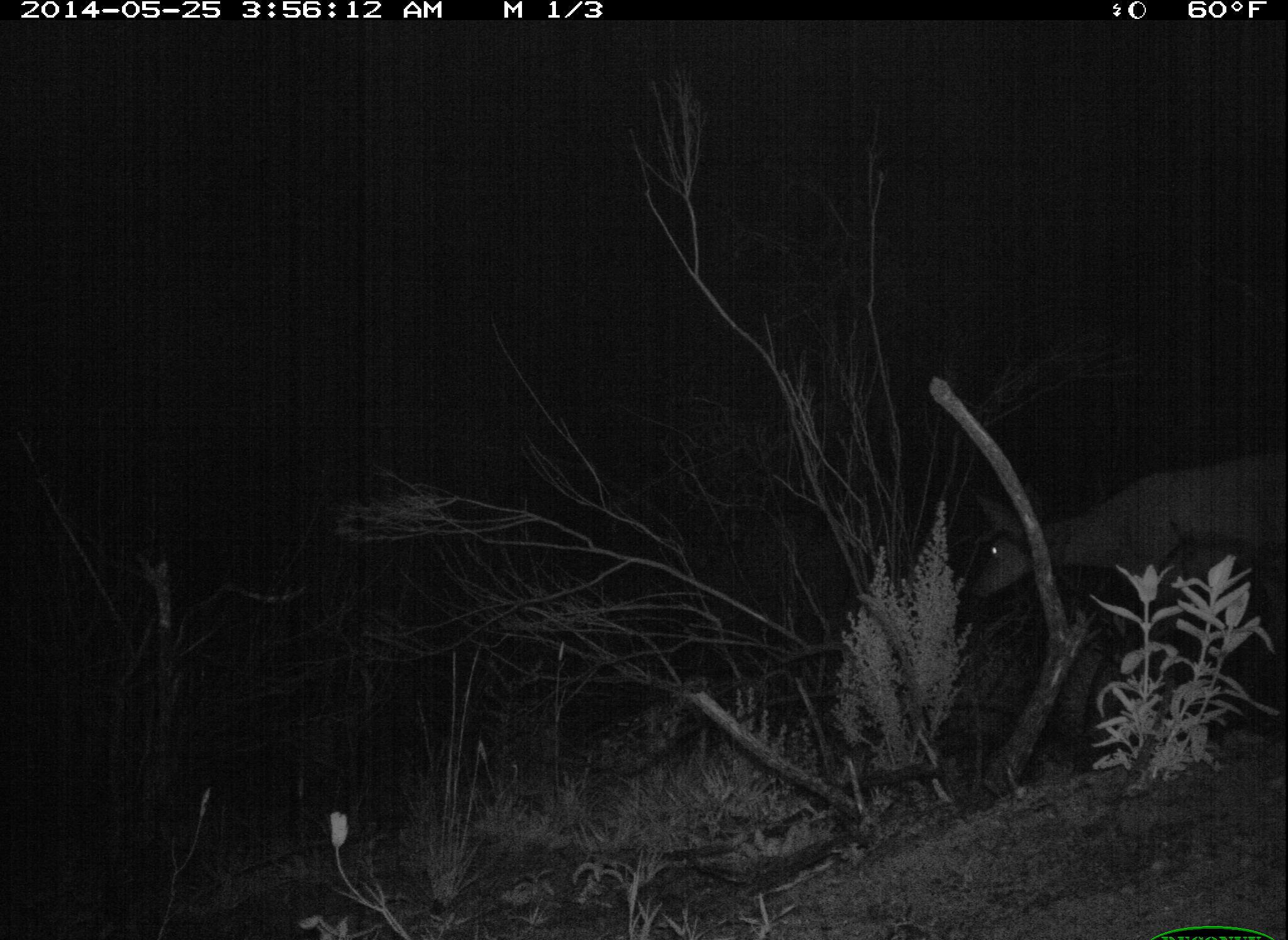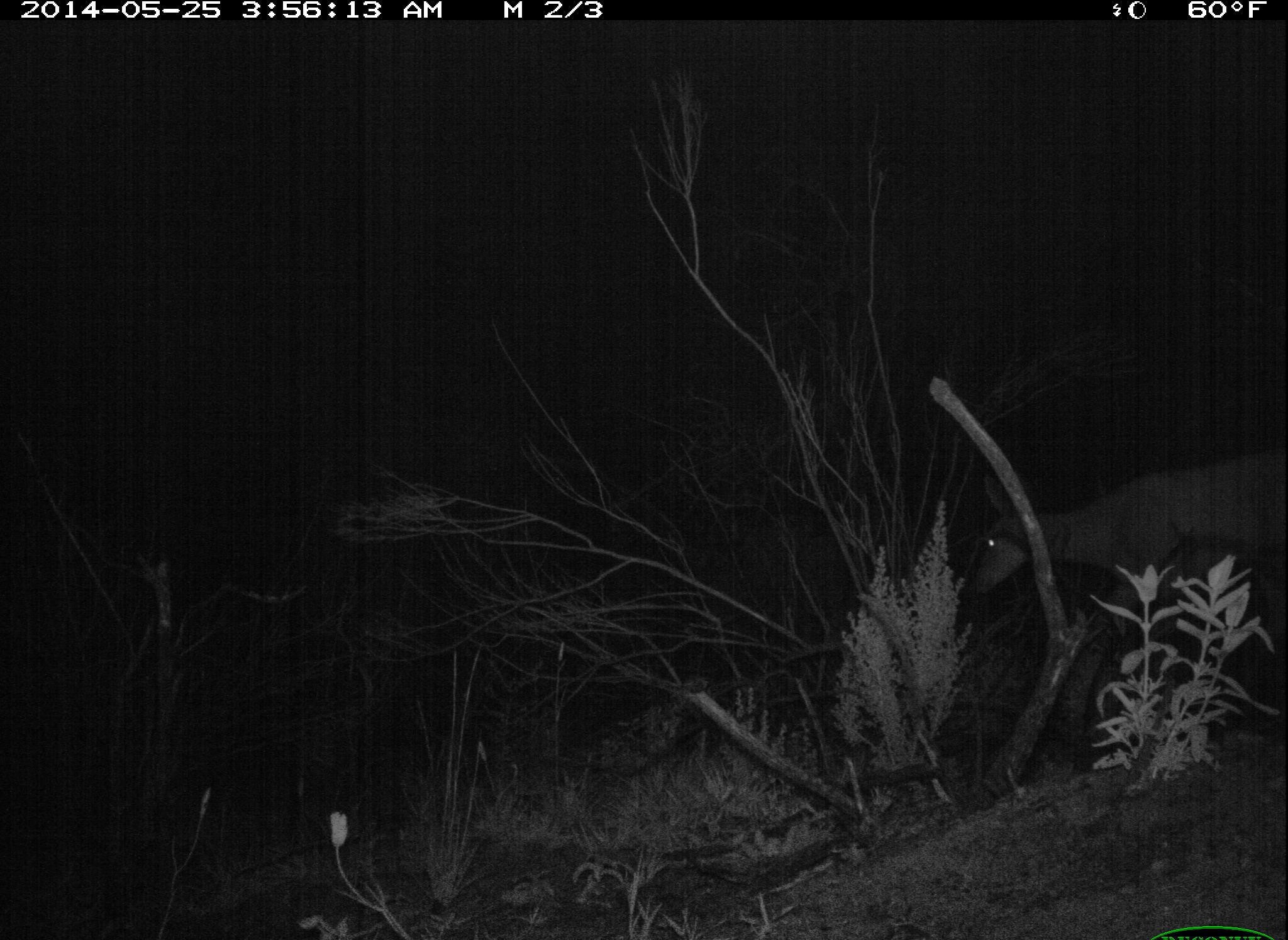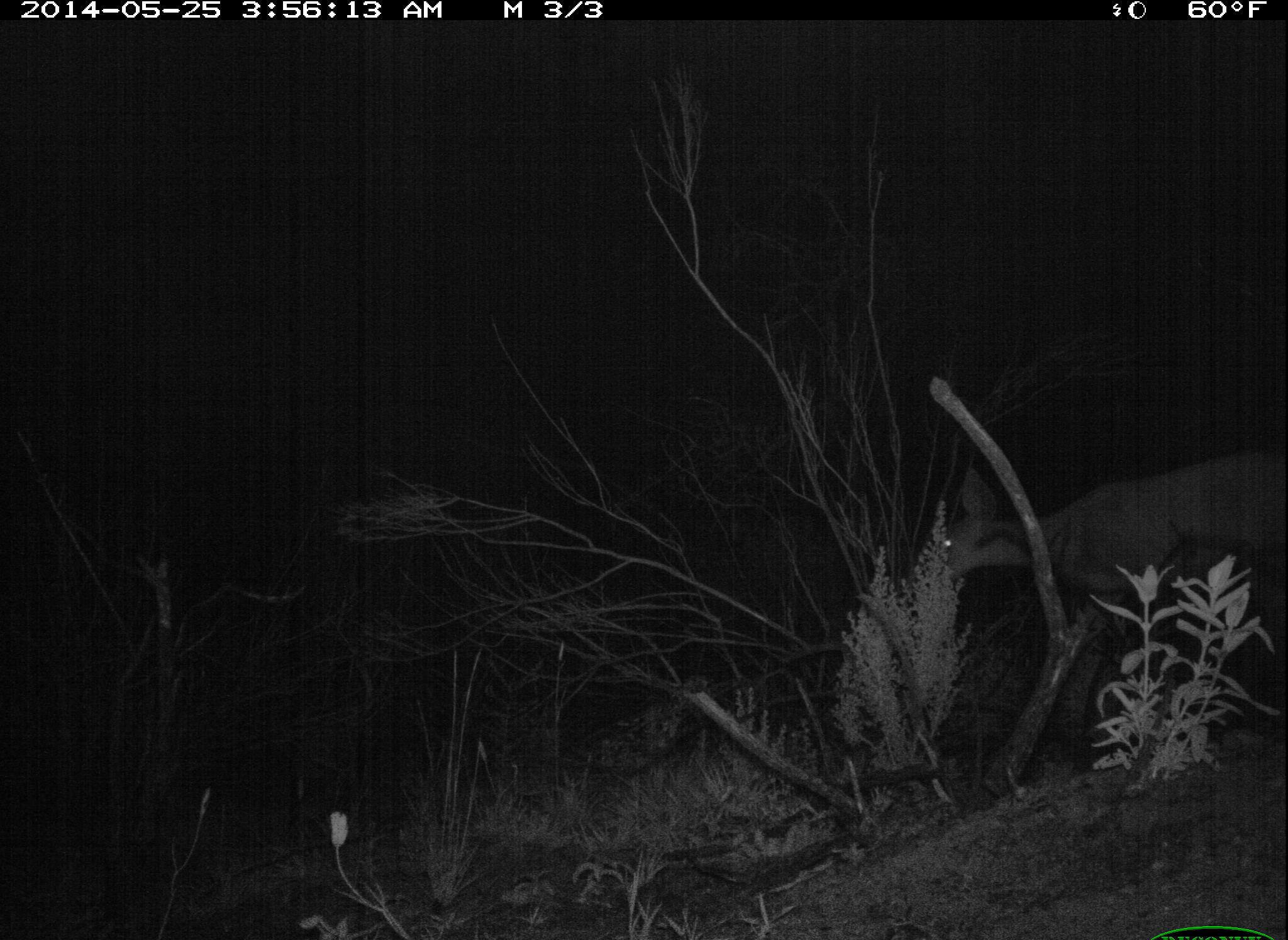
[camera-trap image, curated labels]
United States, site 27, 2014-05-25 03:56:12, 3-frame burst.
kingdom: Animalia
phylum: Chordata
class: Mammalia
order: Artiodactyla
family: Cervidae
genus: Odocoileus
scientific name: Odocoileus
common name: deer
Deer (Odocoileus).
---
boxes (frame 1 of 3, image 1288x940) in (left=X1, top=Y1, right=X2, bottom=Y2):
deer: (left=967, top=449, right=1288, bottom=753)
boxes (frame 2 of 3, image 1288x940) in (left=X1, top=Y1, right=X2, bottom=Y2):
deer: (left=970, top=450, right=1288, bottom=750)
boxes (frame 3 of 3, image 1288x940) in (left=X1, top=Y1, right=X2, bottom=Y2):
deer: (left=916, top=447, right=1288, bottom=755)